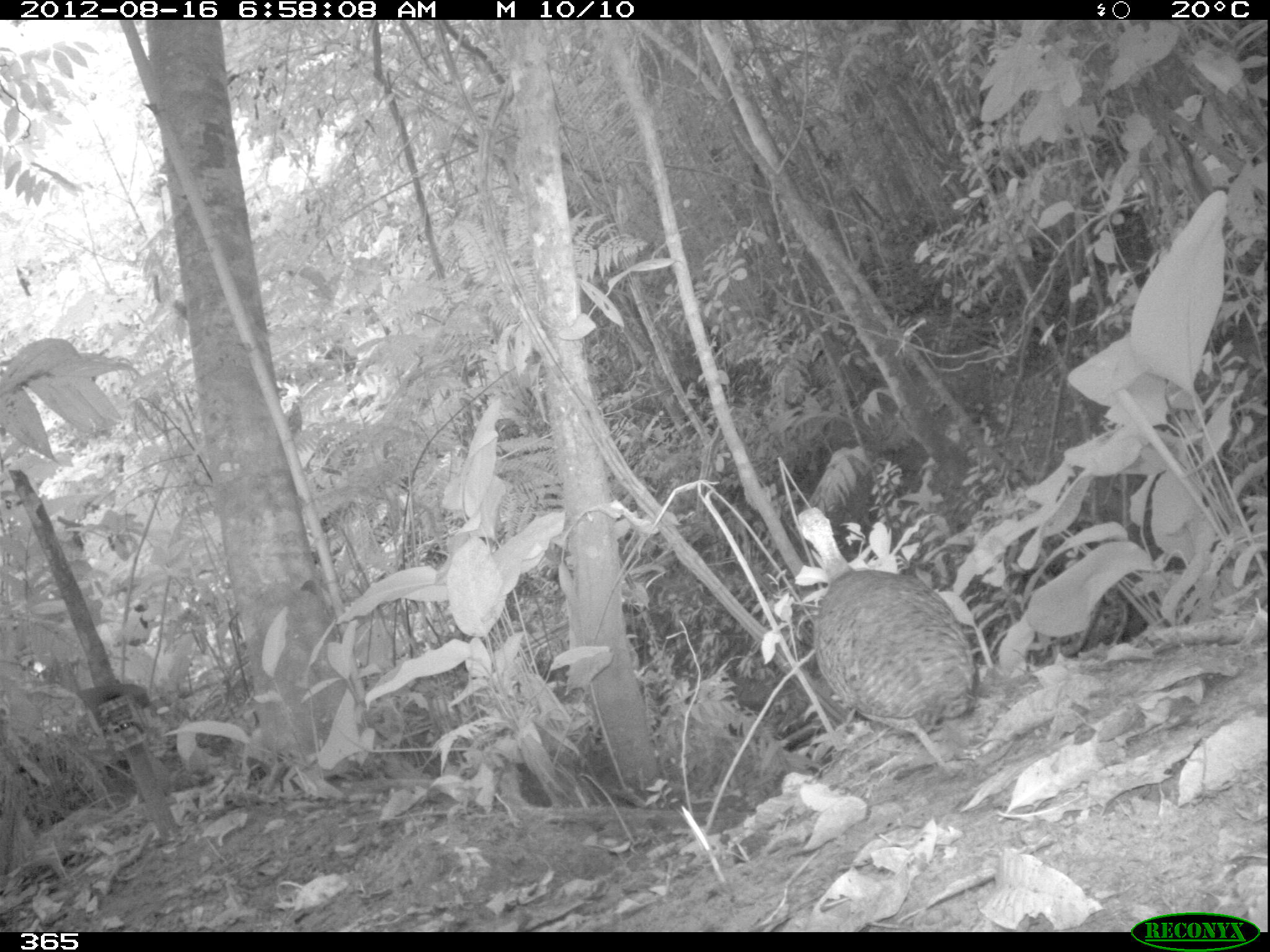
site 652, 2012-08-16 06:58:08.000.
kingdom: Animalia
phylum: Chordata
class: Aves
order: Galliformes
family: Phasianidae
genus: Alectoris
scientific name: Alectoris rufa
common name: red-legged partridge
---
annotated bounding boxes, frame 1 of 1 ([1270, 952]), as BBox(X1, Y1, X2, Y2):
alectoris rufa: BBox(792, 503, 979, 795)